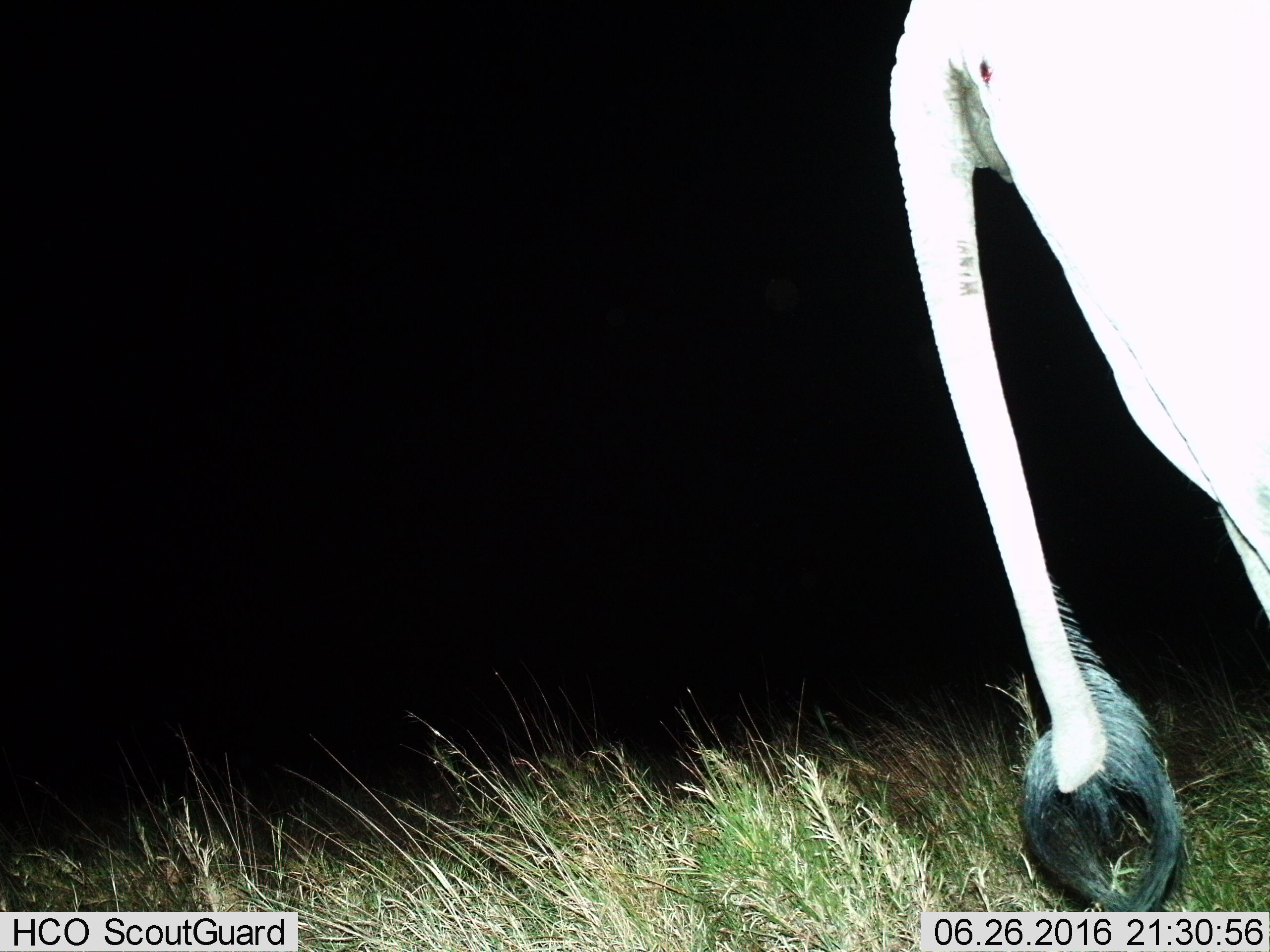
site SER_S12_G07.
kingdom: Animalia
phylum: Chordata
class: Mammalia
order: Proboscidea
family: Elephantidae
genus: Loxodonta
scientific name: Loxodonta africana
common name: african bush elephant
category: elephant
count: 1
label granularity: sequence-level